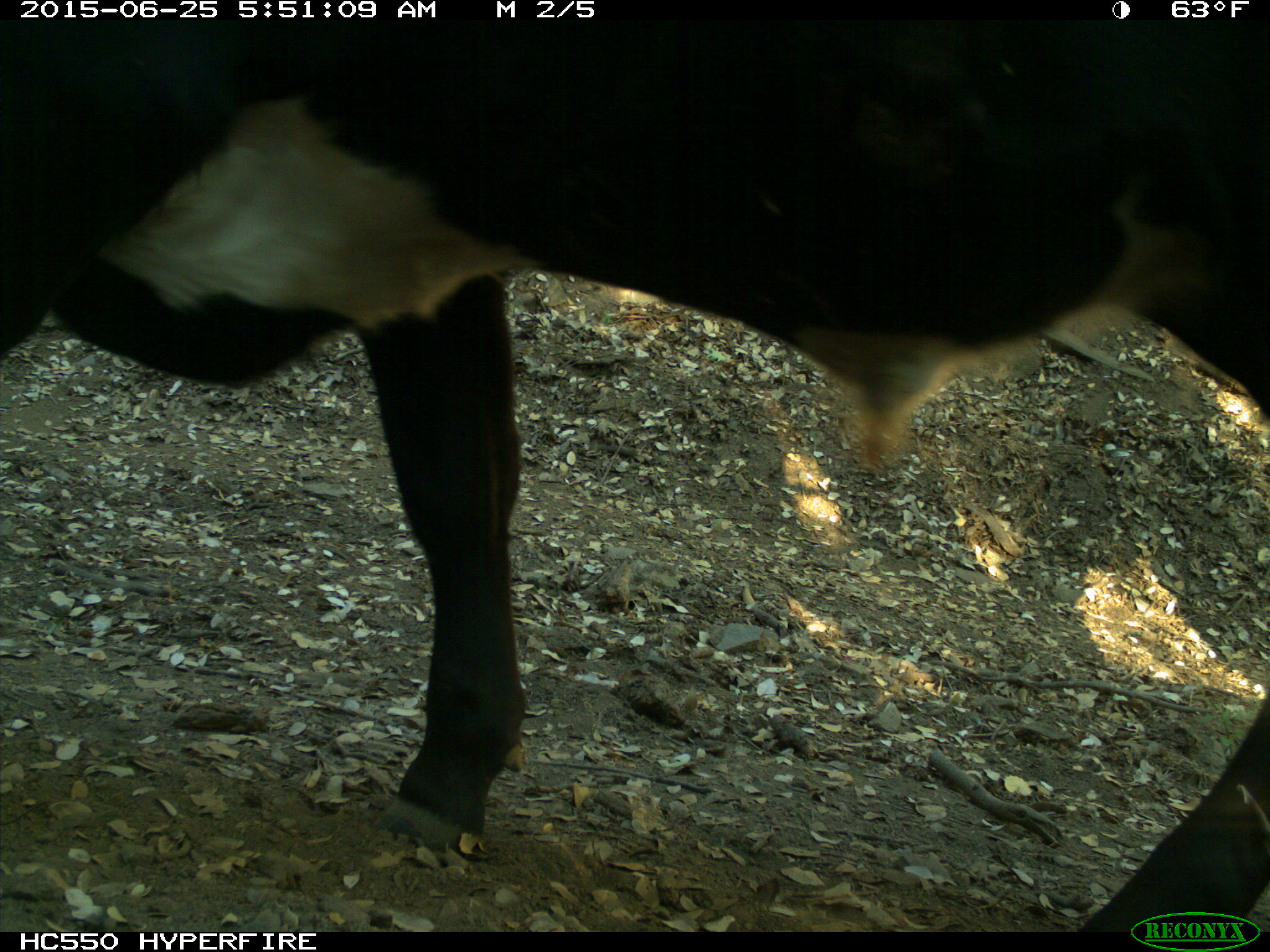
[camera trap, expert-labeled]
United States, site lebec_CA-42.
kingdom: Animalia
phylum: Chordata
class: Mammalia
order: Artiodactyla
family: Bovidae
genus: Bos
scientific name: Bos taurus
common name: domestic cow